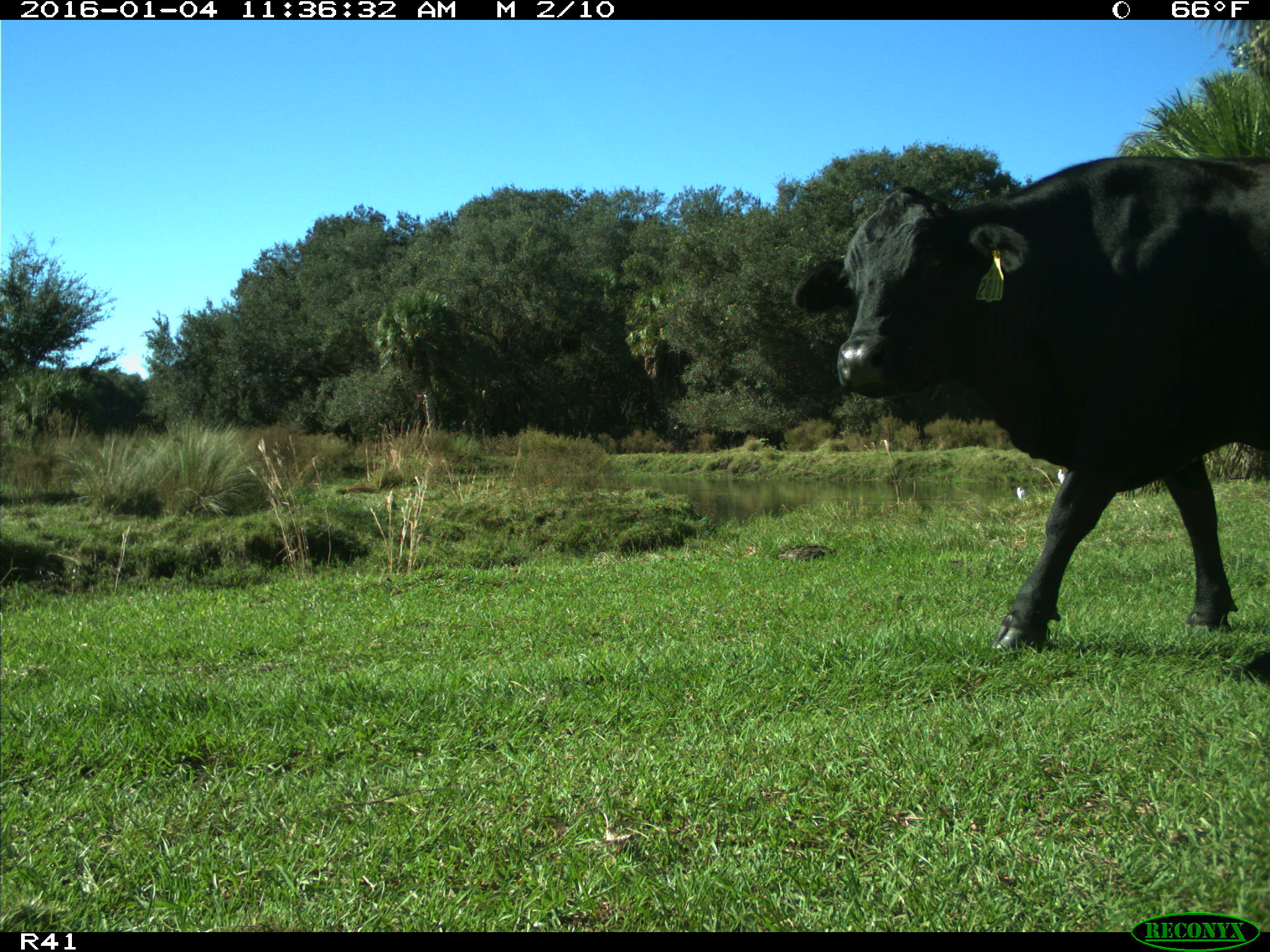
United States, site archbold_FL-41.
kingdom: Animalia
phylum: Chordata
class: Mammalia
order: Artiodactyla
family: Bovidae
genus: Bos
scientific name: Bos taurus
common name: domestic cow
Bos taurus (domestic cow).